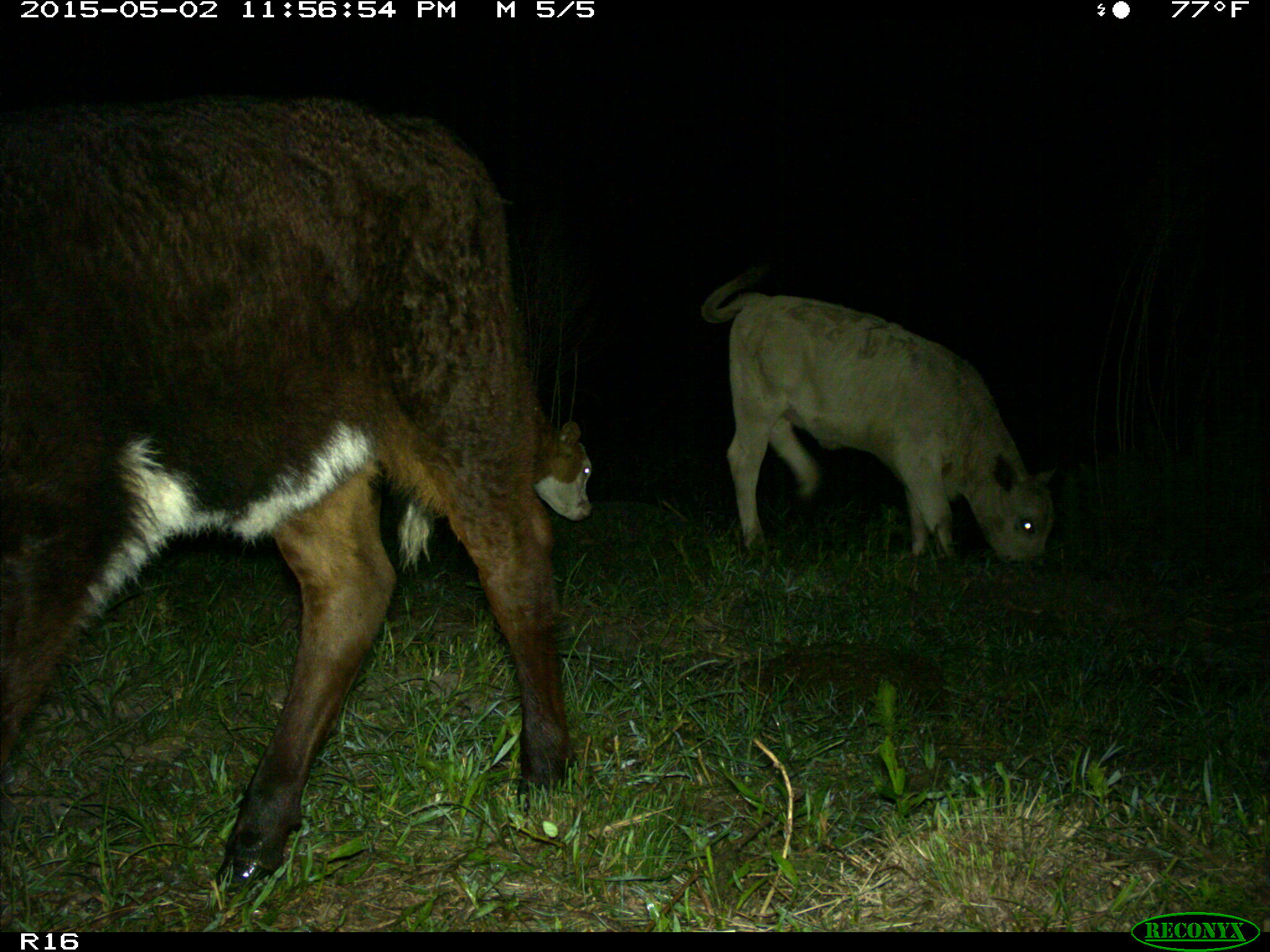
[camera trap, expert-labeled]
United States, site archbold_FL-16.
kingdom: Animalia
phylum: Chordata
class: Mammalia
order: Artiodactyla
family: Bovidae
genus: Bos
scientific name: Bos taurus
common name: domestic cow